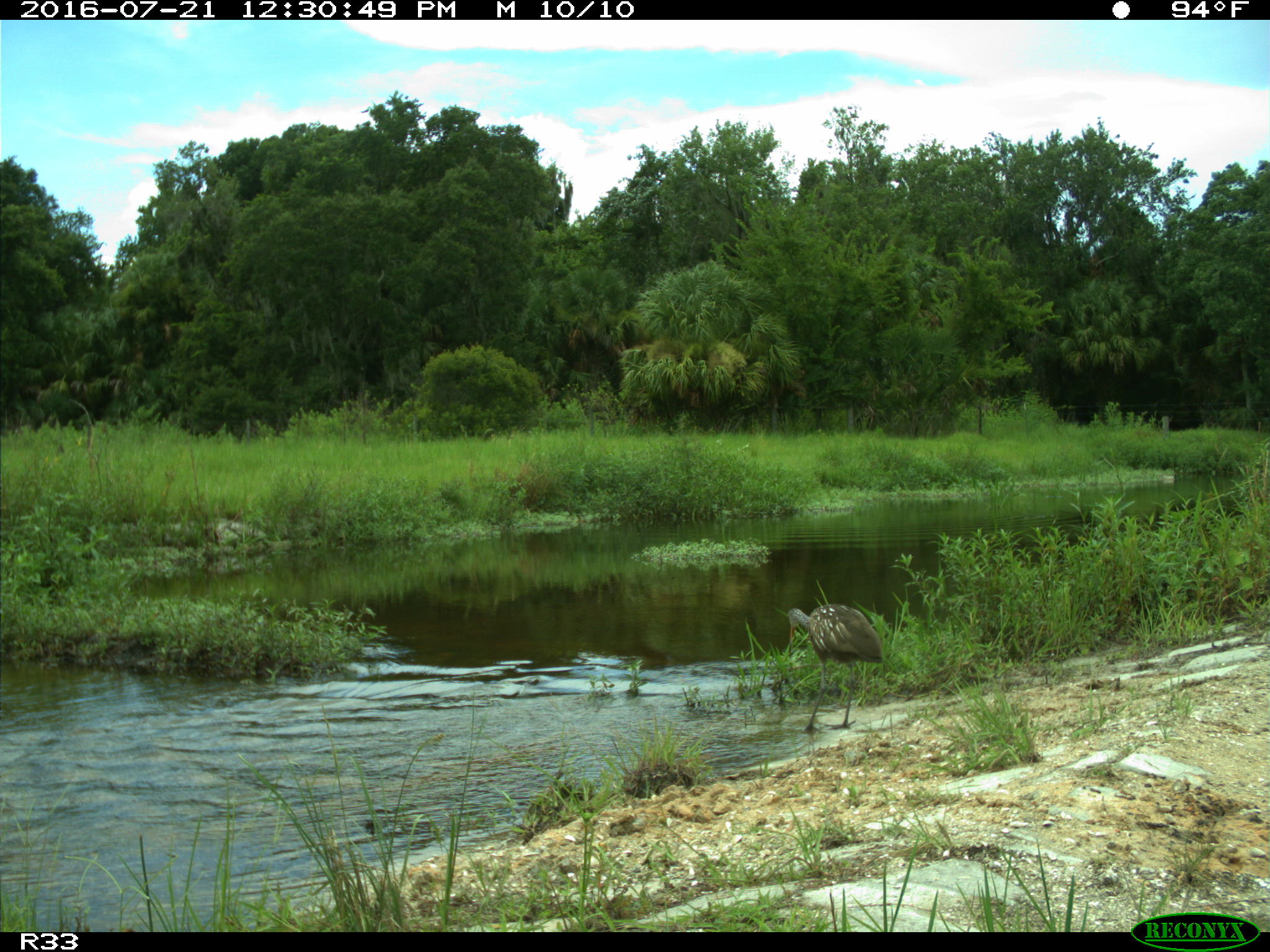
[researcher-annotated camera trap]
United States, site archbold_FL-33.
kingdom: Animalia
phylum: Chordata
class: Aves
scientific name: Aves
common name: birds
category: unidentified bird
Unidentified bird (birds) (Aves).